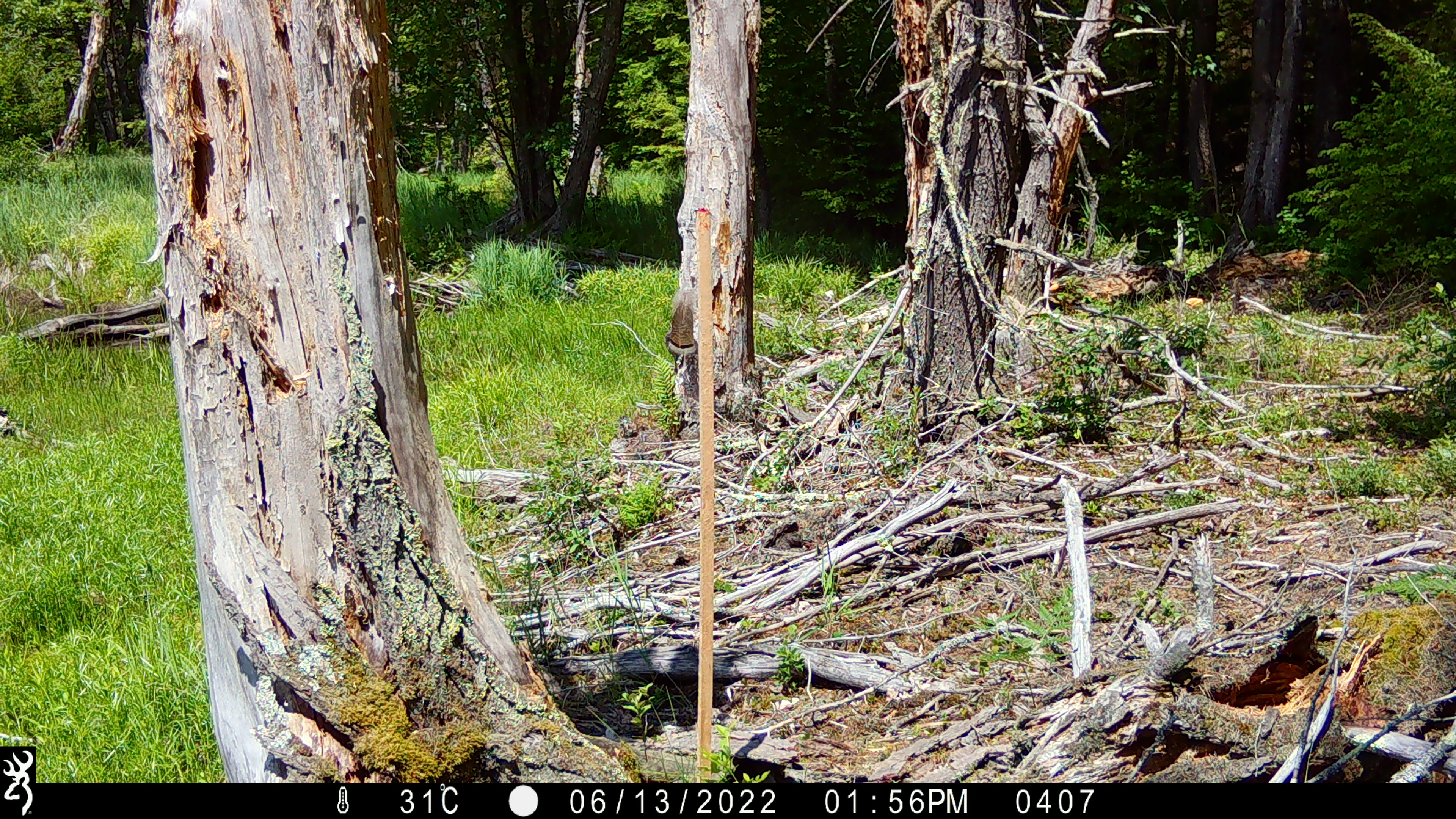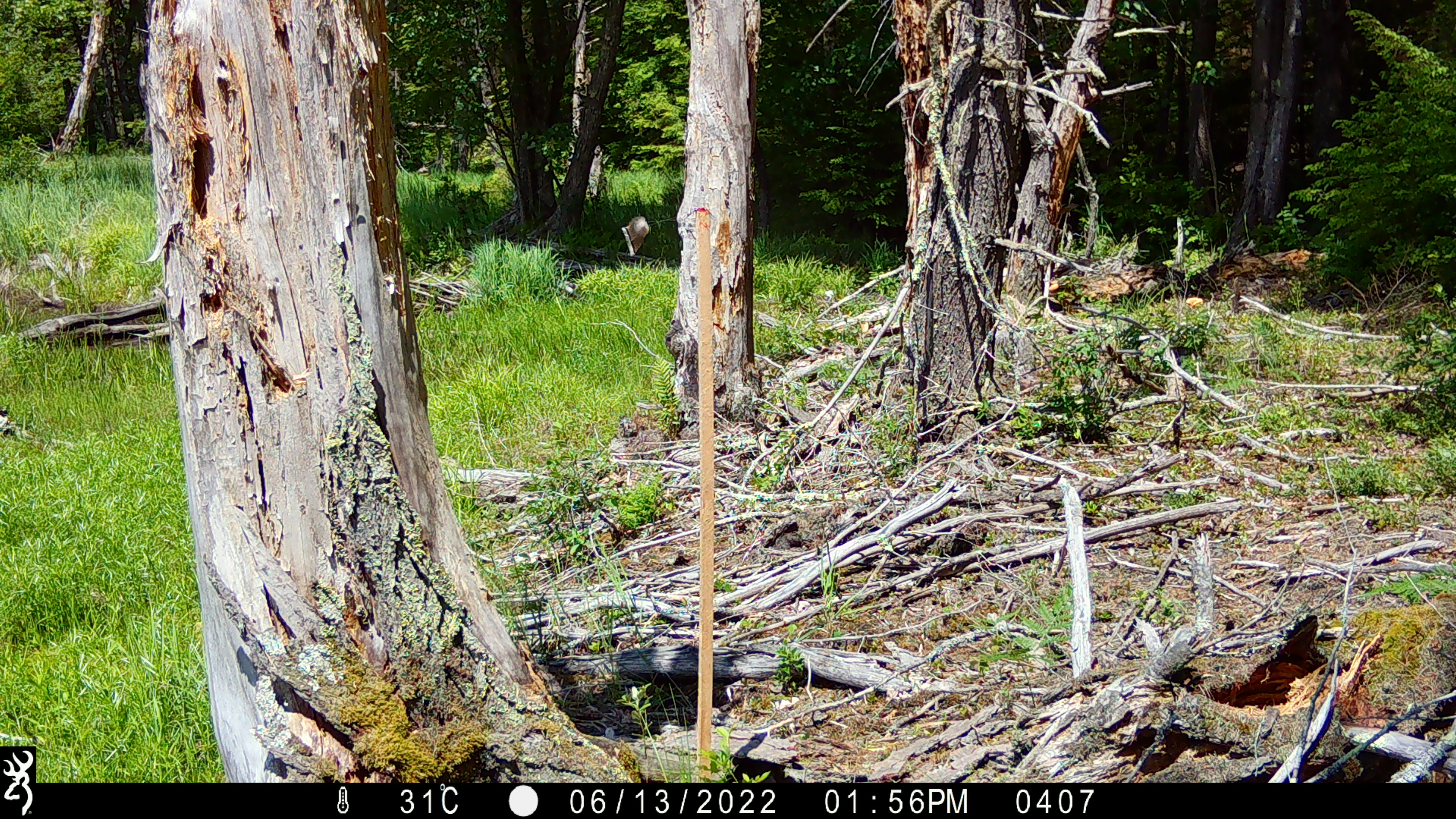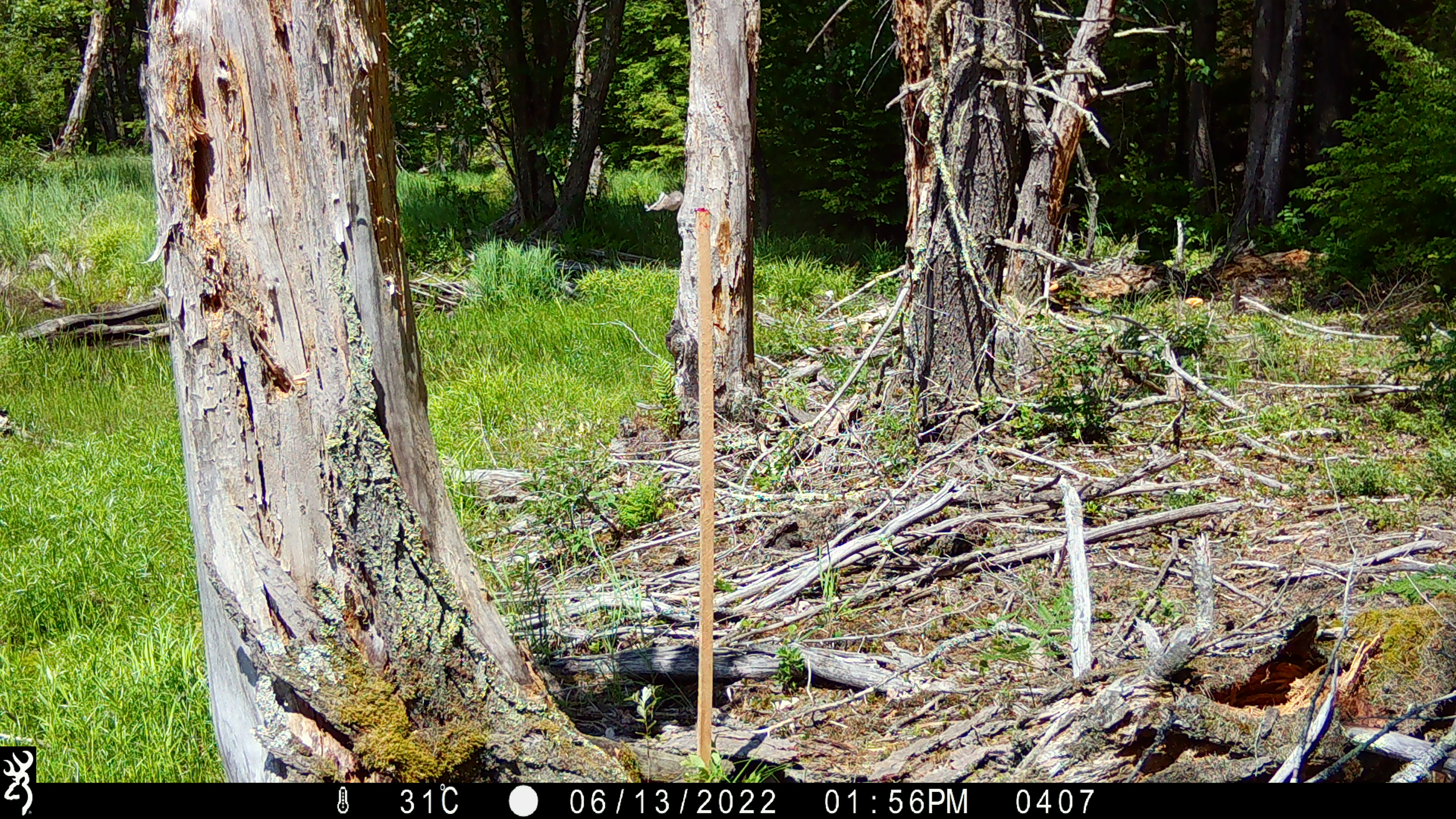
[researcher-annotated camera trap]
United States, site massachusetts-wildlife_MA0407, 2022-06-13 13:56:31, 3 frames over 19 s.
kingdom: Animalia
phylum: Arthropoda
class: Insecta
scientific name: Insecta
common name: insect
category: insect sp.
Insect sp. (insect) (Insecta).